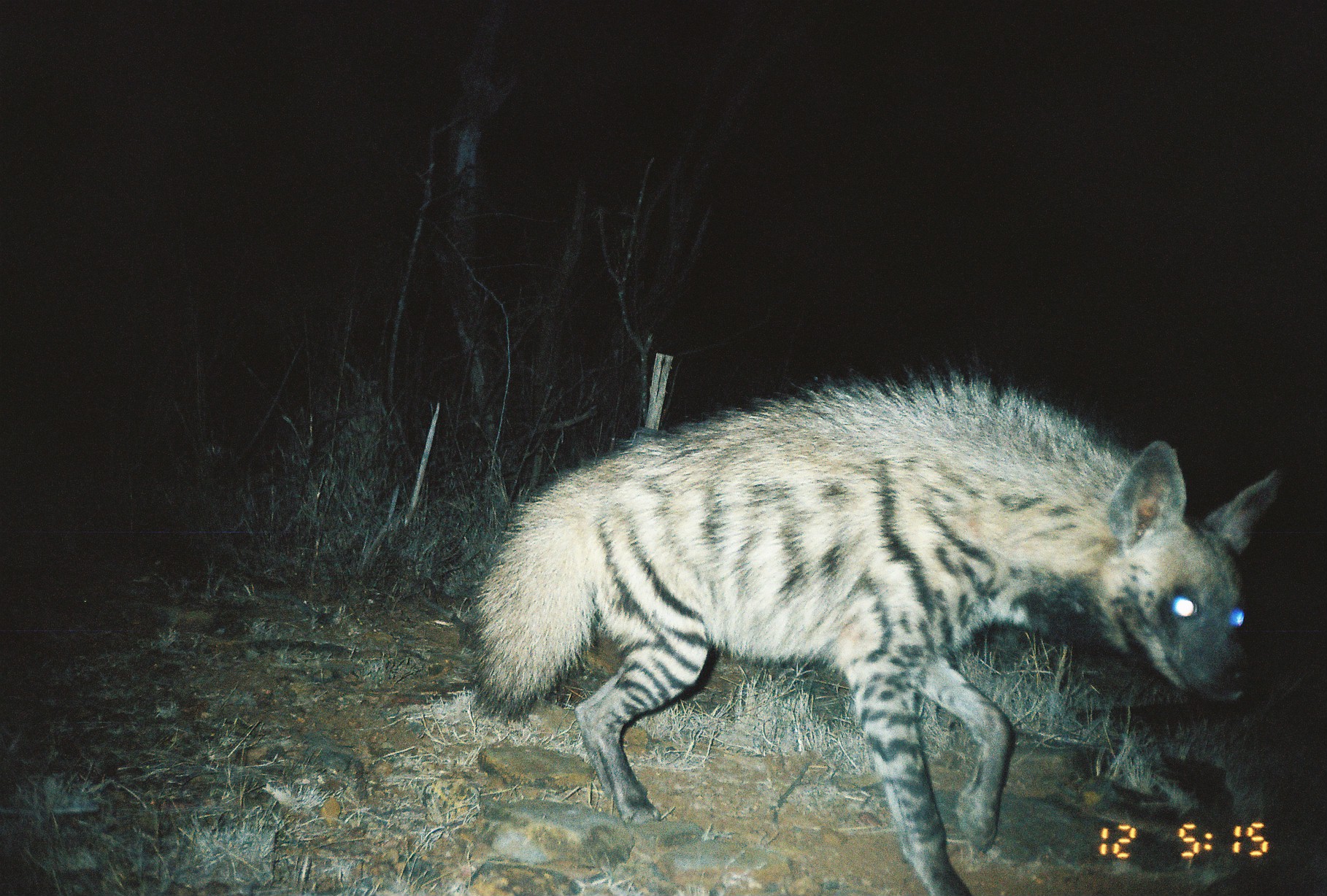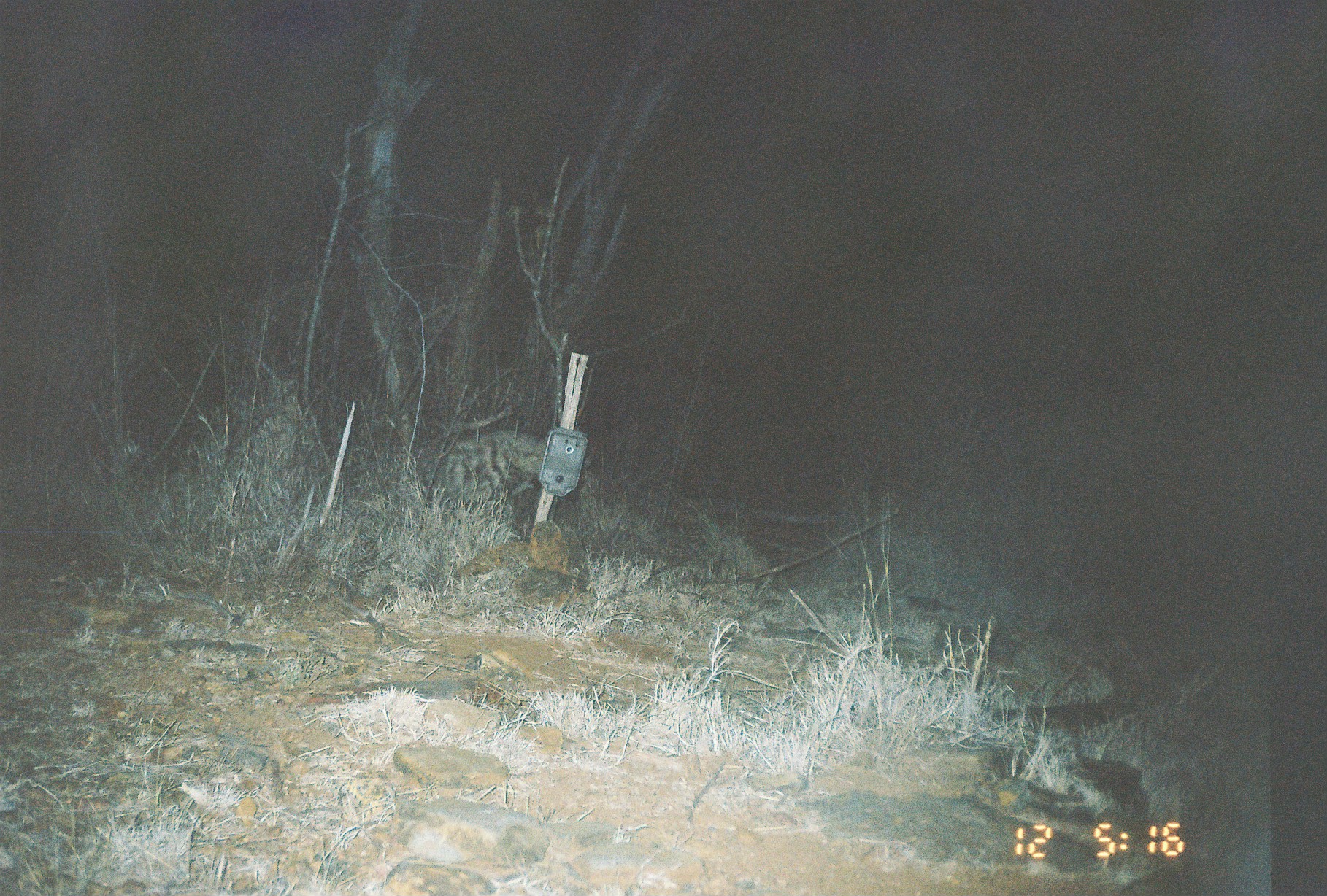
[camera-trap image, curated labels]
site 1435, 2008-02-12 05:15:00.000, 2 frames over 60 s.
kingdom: Animalia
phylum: Chordata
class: Mammalia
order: Carnivora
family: Hyaenidae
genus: Hyaena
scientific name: Hyaena hyaena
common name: striped hyena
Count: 1.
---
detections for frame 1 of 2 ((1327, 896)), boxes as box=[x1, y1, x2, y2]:
hyaena hyaena: box=[467, 365, 1281, 896]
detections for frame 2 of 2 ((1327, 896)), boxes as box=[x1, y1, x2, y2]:
hyaena hyaena: box=[441, 430, 592, 502]